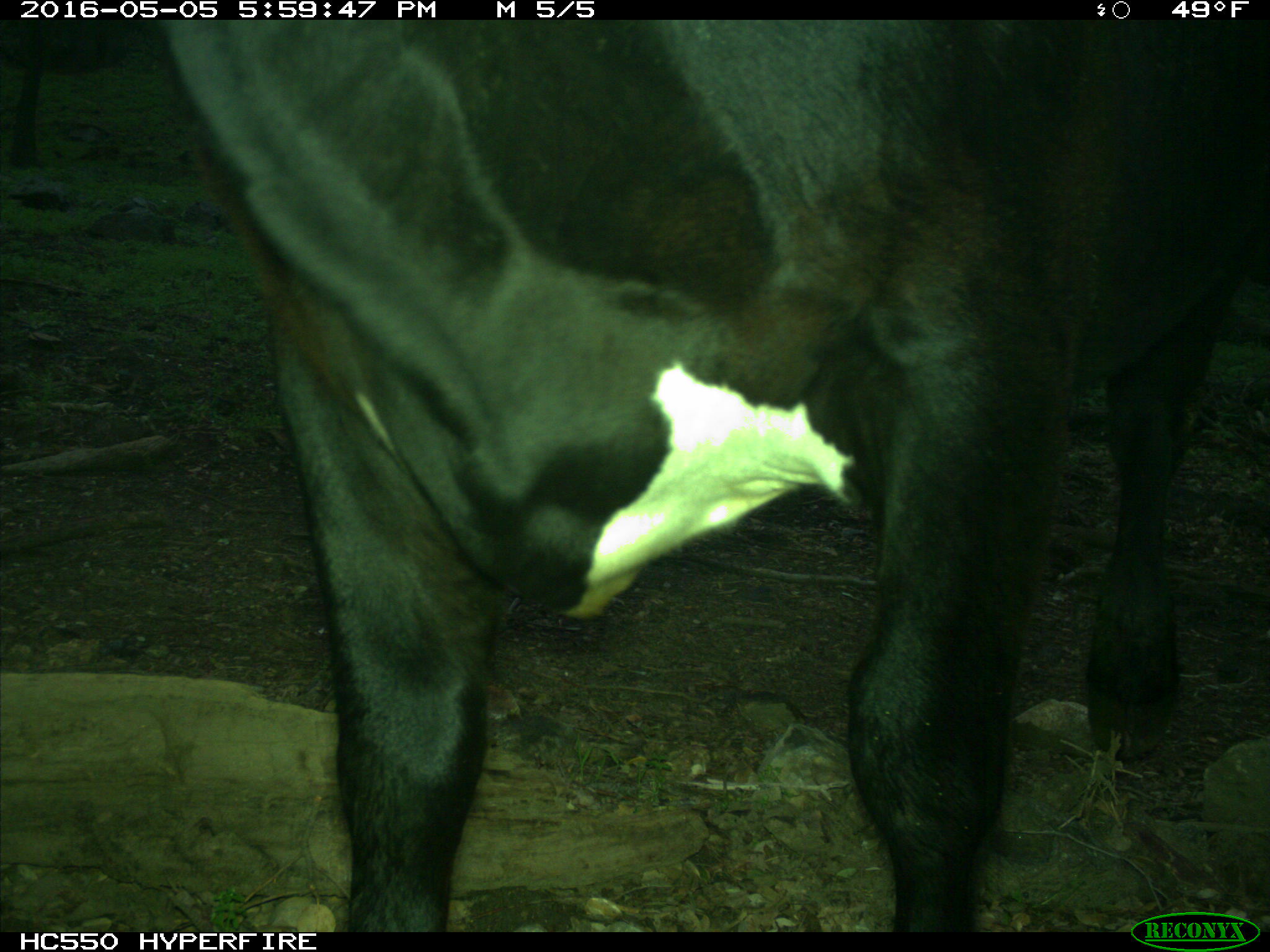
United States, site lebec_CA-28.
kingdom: Animalia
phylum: Chordata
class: Mammalia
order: Artiodactyla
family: Bovidae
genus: Bos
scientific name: Bos taurus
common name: domestic cow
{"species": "Bos taurus (domestic cow)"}